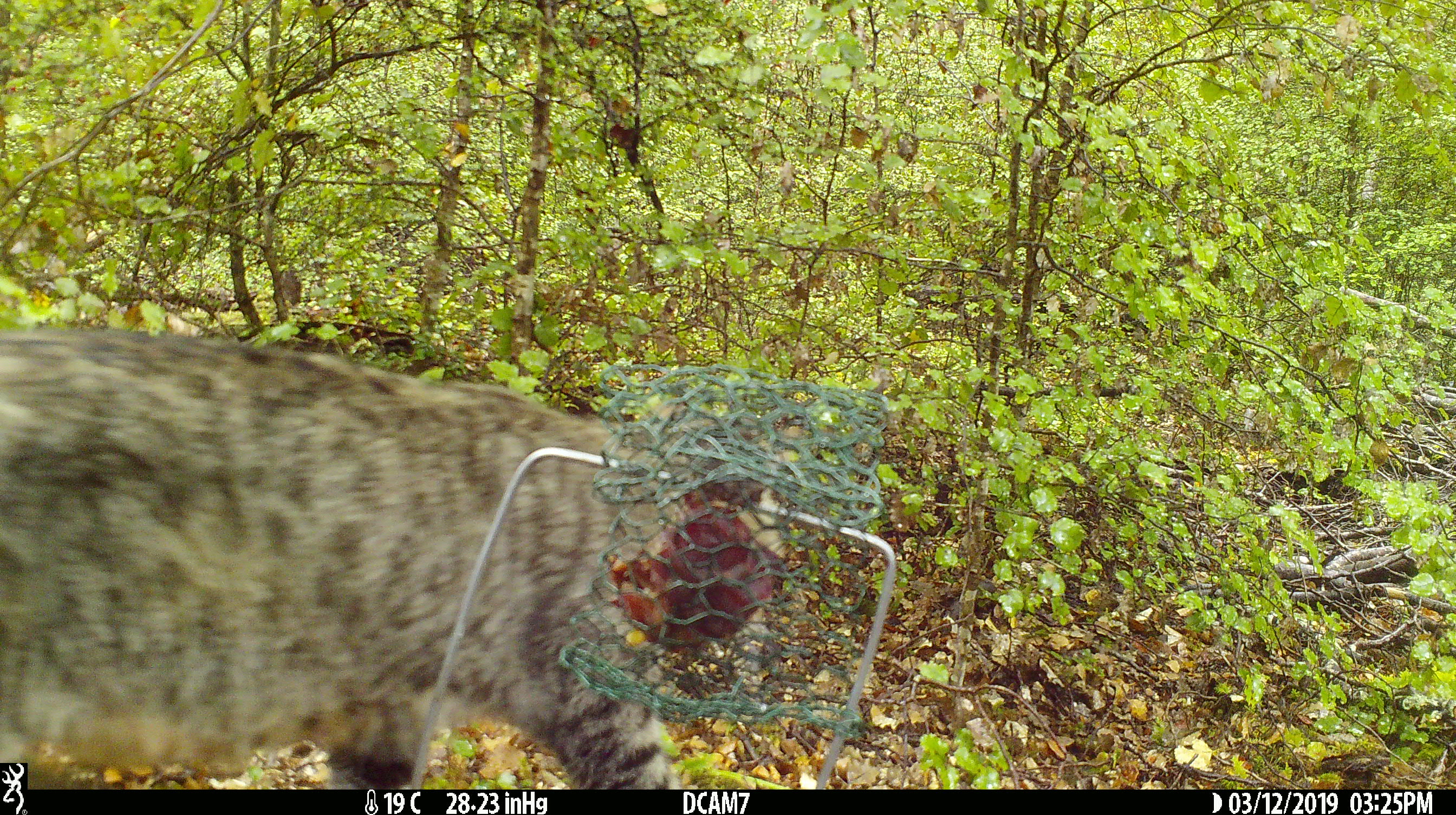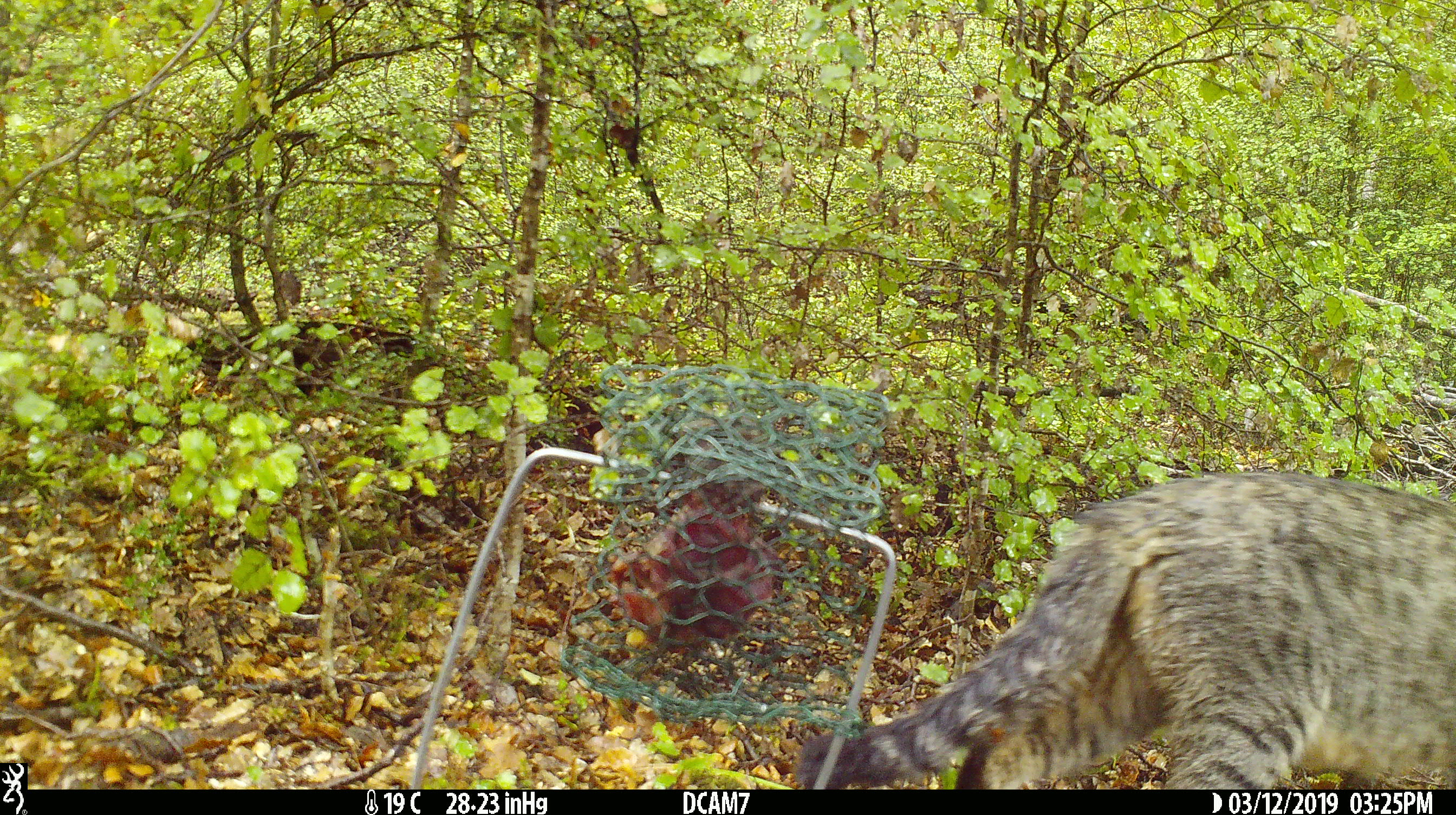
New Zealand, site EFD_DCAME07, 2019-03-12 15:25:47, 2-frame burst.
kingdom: Animalia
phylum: Chordata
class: Mammalia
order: Carnivora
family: Felidae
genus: Felis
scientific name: Felis catus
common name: domestic cat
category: cat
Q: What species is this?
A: Cat (domestic cat) (Felis catus).